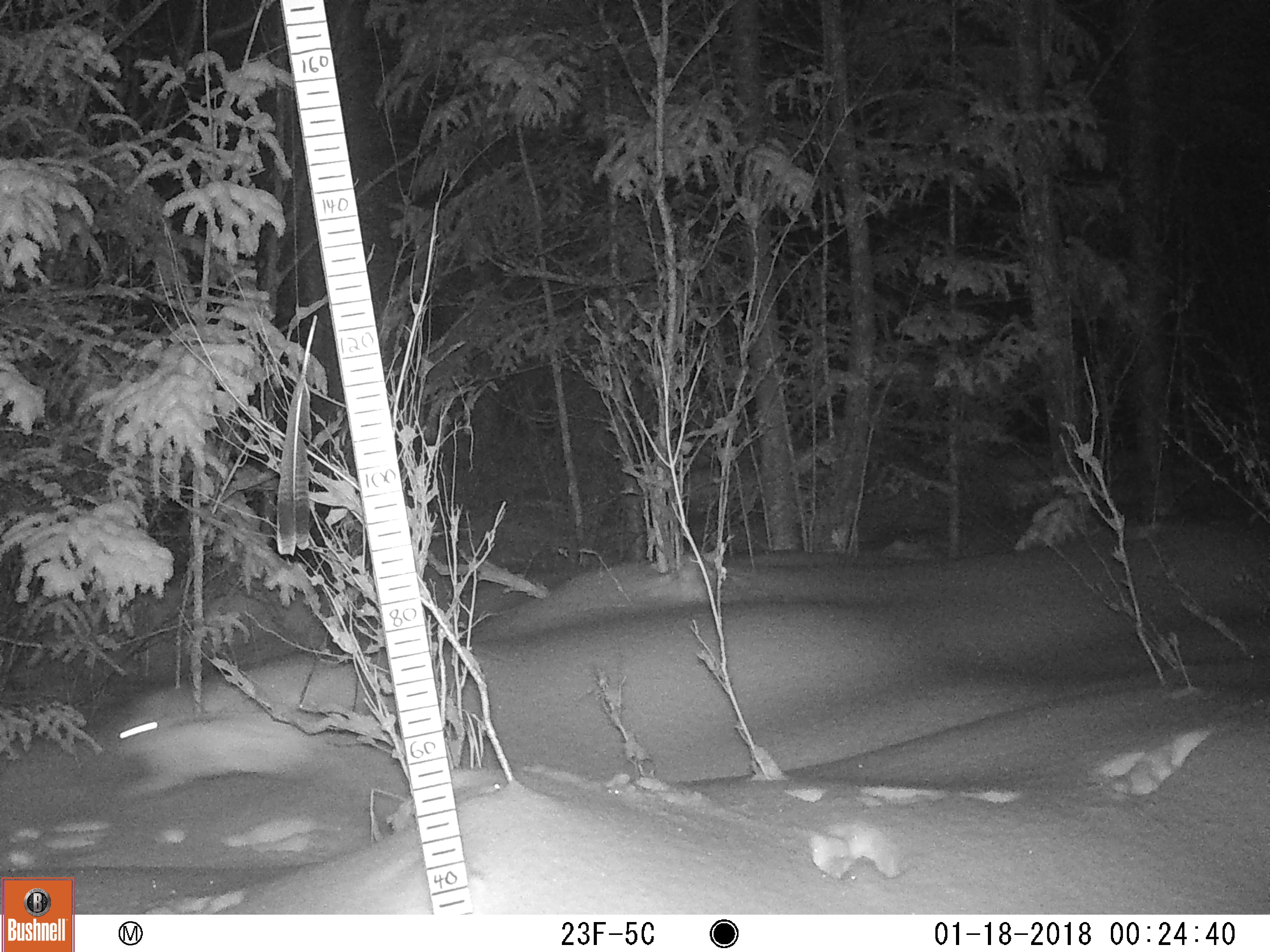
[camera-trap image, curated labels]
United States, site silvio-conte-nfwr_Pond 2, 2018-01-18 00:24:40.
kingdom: Animalia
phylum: Chordata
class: Mammalia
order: Lagomorpha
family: Leporidae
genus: Lepus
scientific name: Lepus americanus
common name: snowshoe hare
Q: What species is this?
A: Snowshoe hare (Lepus americanus).